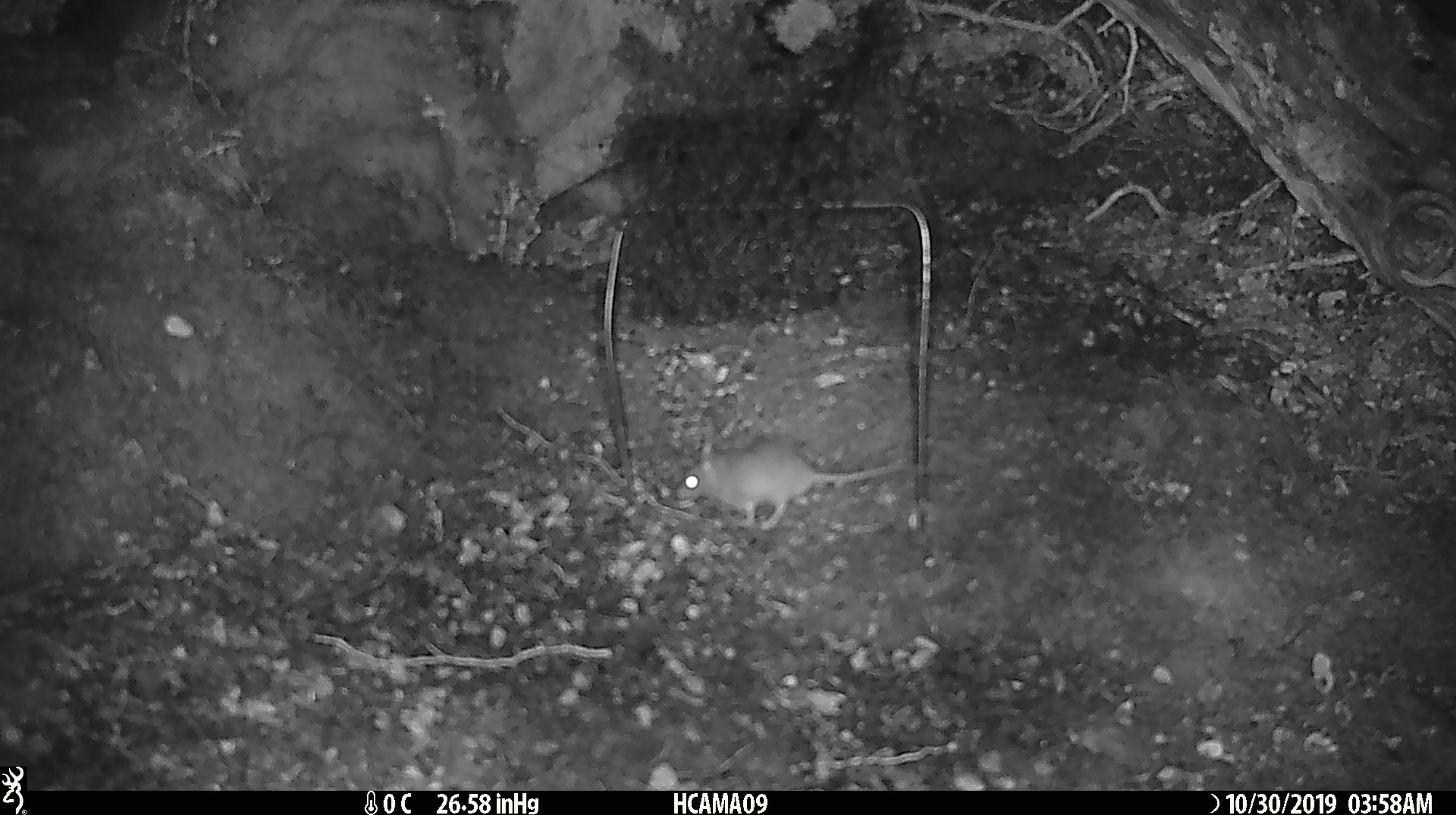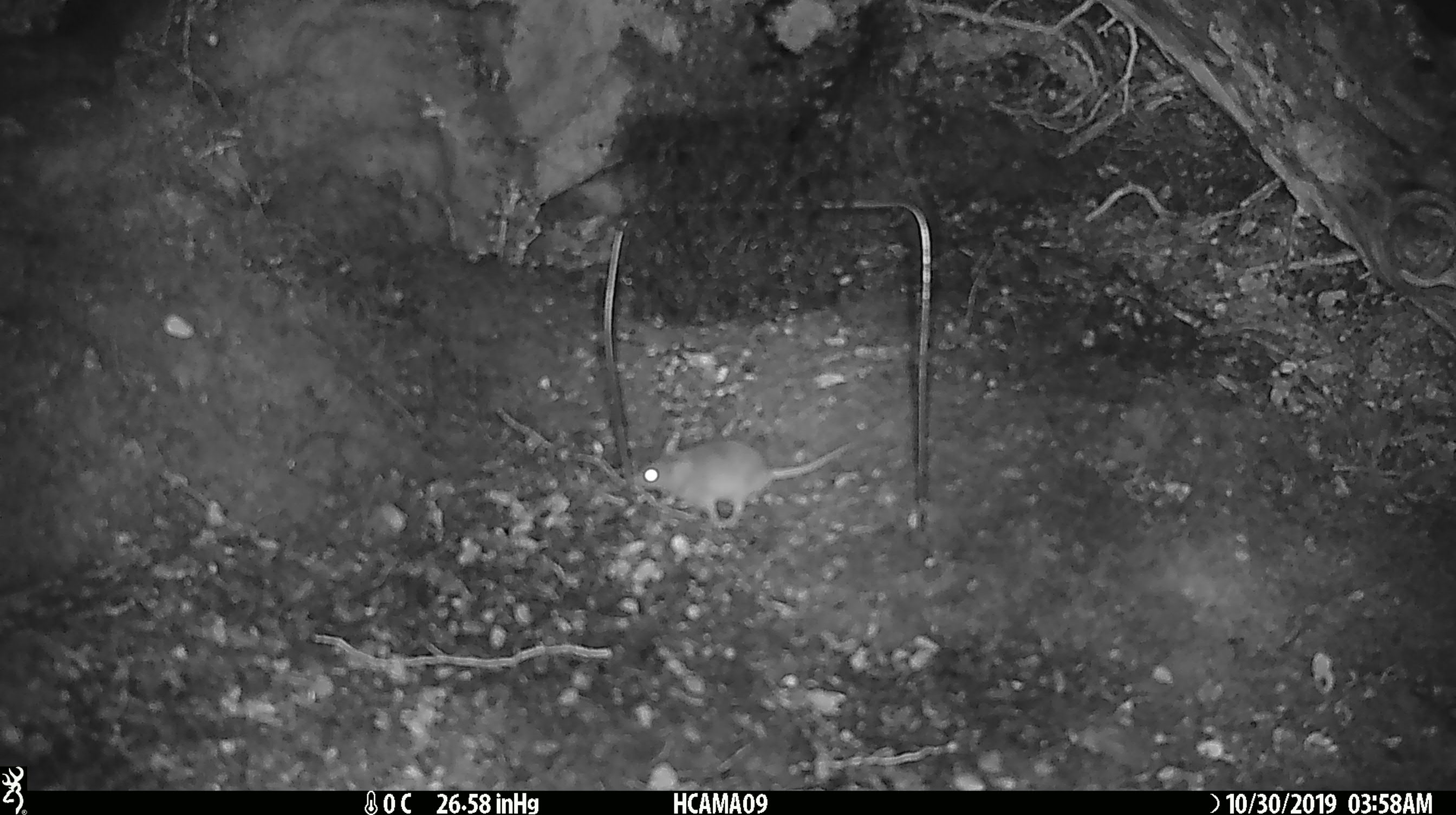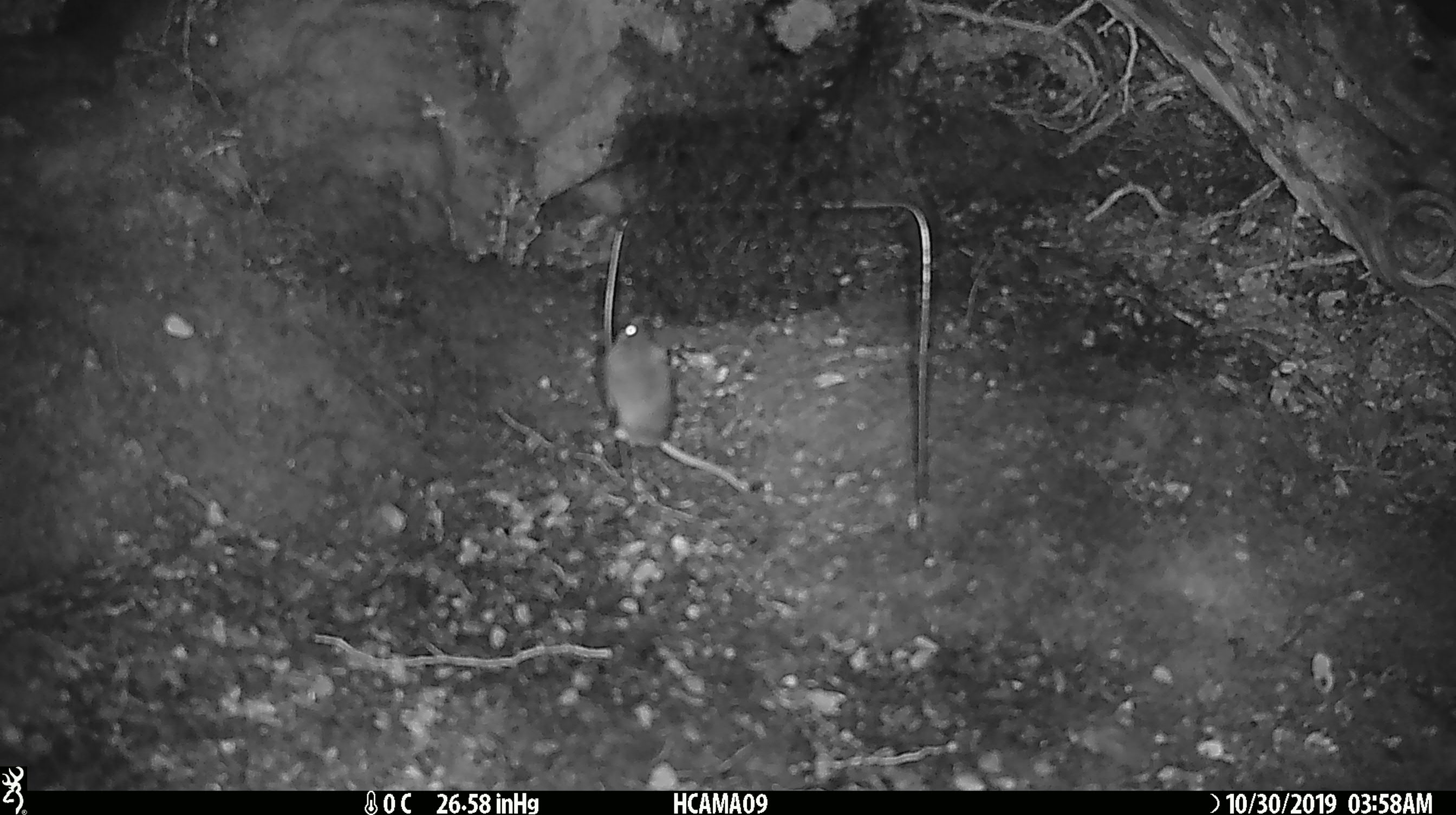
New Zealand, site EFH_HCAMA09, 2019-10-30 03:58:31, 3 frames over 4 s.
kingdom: Animalia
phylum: Chordata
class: Mammalia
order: Rodentia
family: Muridae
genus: Mus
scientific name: Mus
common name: mouse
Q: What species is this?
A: Mouse (Mus).